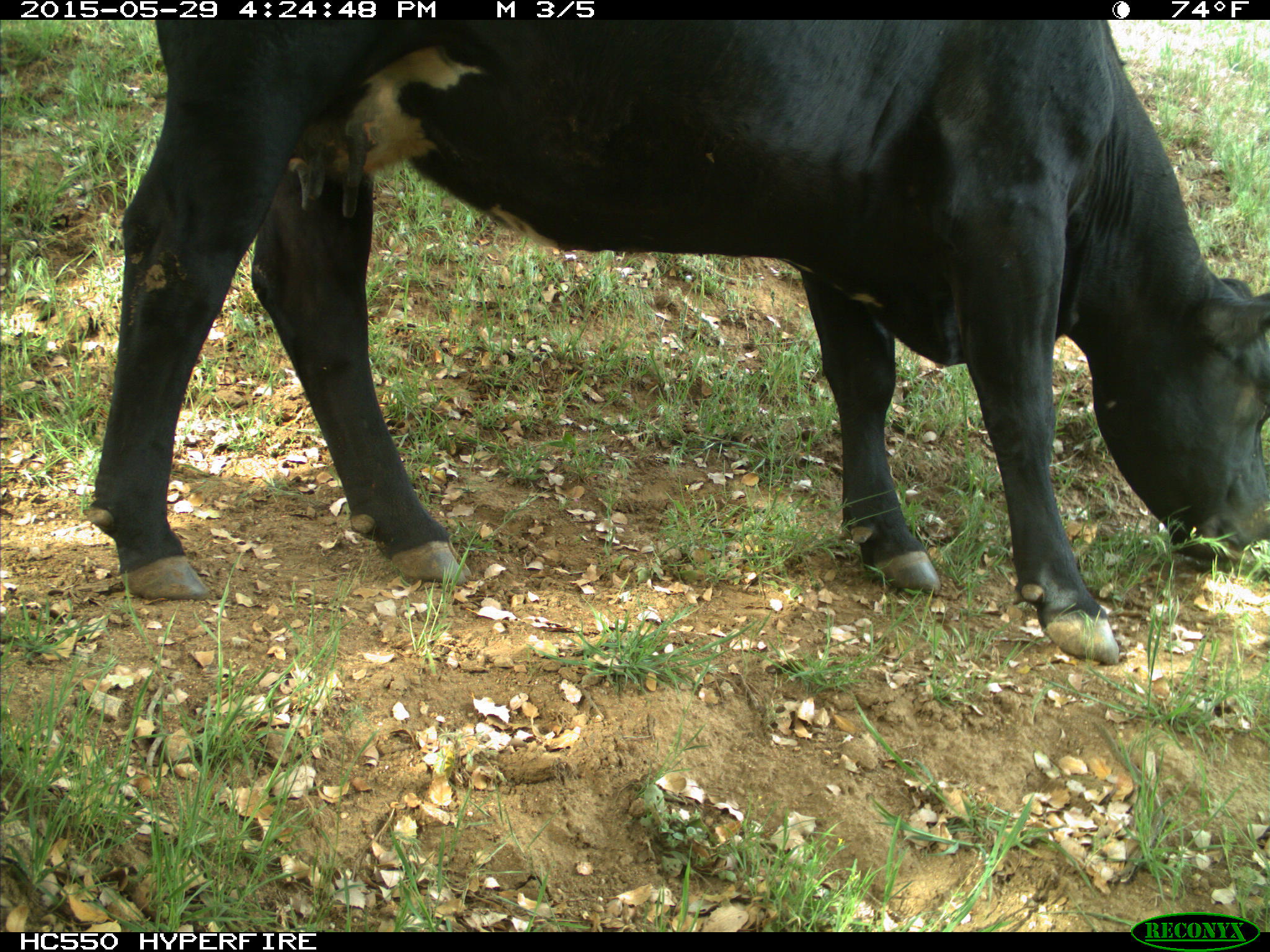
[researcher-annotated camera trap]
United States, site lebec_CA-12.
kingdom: Animalia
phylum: Chordata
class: Mammalia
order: Artiodactyla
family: Bovidae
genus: Bos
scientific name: Bos taurus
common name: domestic cow